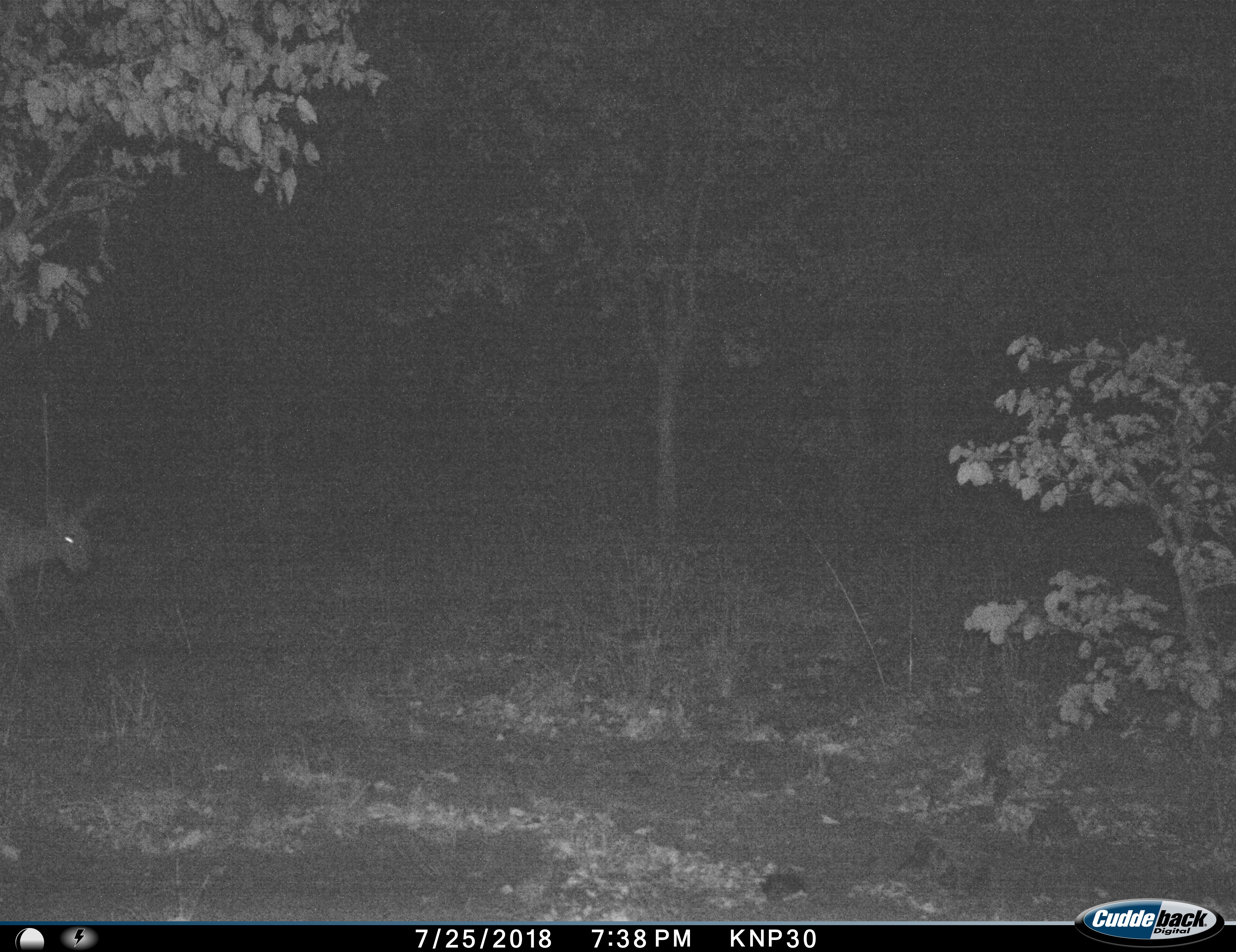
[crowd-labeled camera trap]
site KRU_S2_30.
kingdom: Animalia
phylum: Chordata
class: Mammalia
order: Artiodactyla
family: Bovidae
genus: Aepyceros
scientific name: Aepyceros melampus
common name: impala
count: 1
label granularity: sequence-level